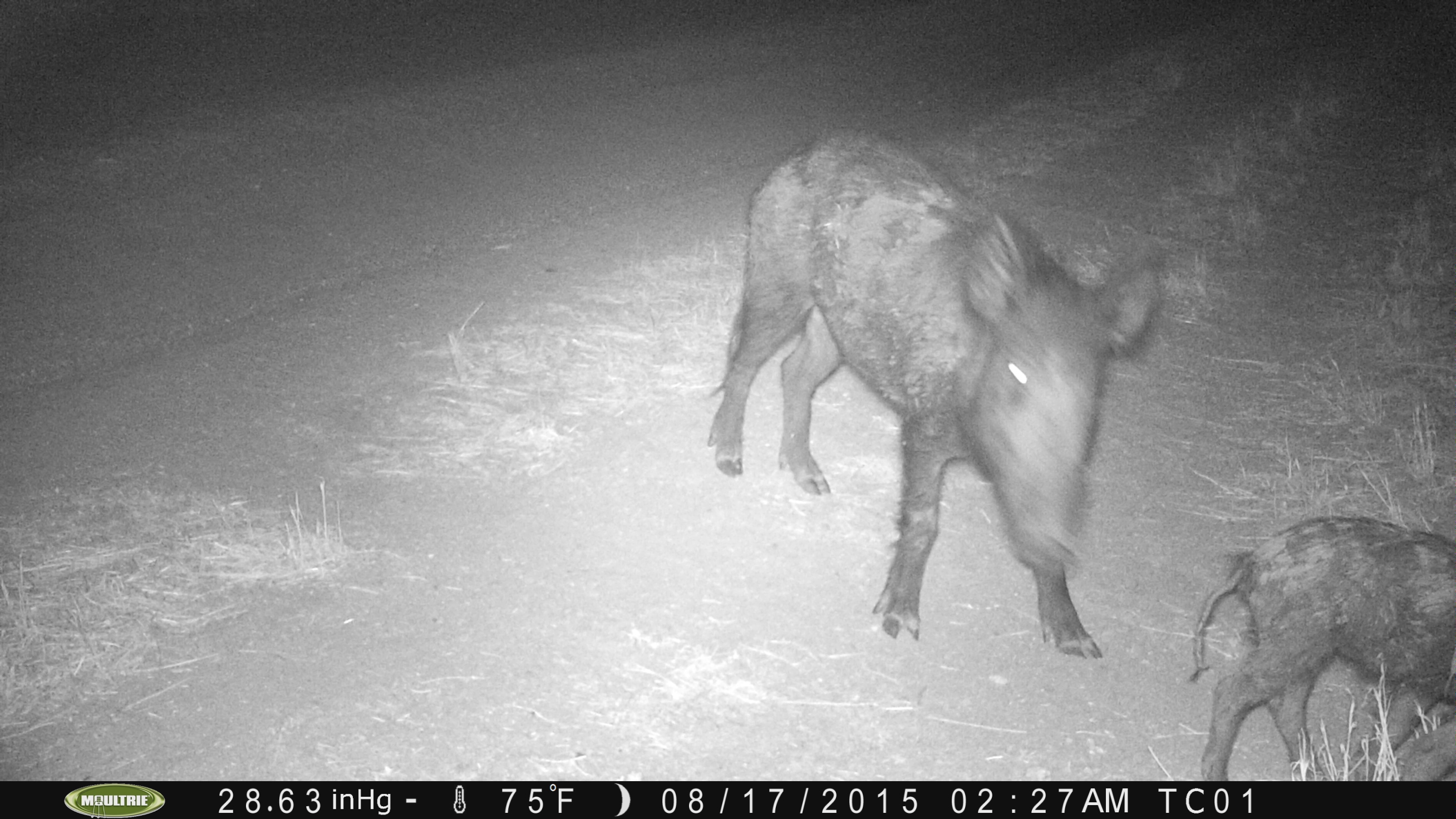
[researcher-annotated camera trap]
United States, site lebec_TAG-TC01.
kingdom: Animalia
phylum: Chordata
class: Mammalia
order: Artiodactyla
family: Suidae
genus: Sus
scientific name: Sus scrofa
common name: wild boar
Sus scrofa (wild boar).